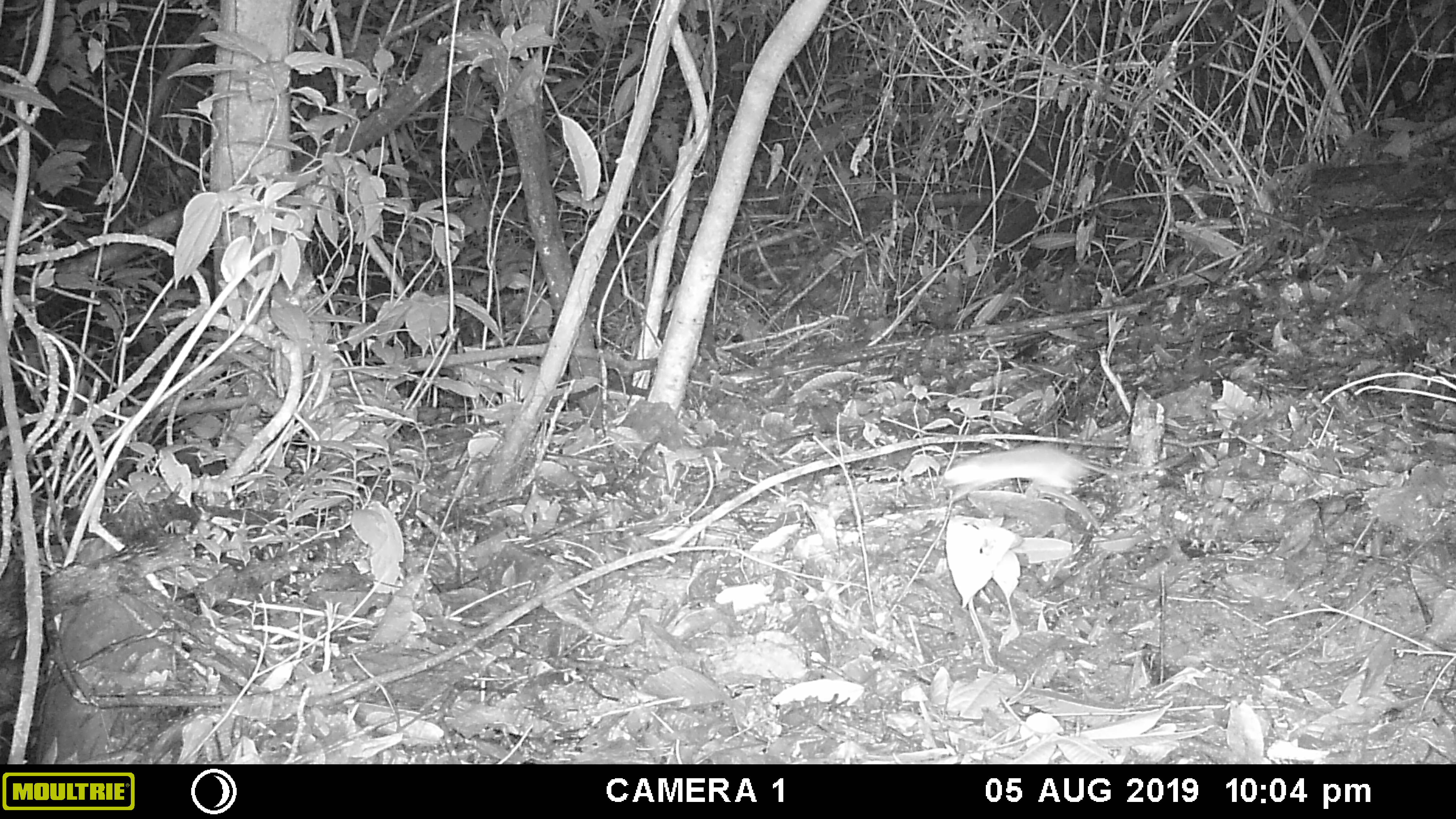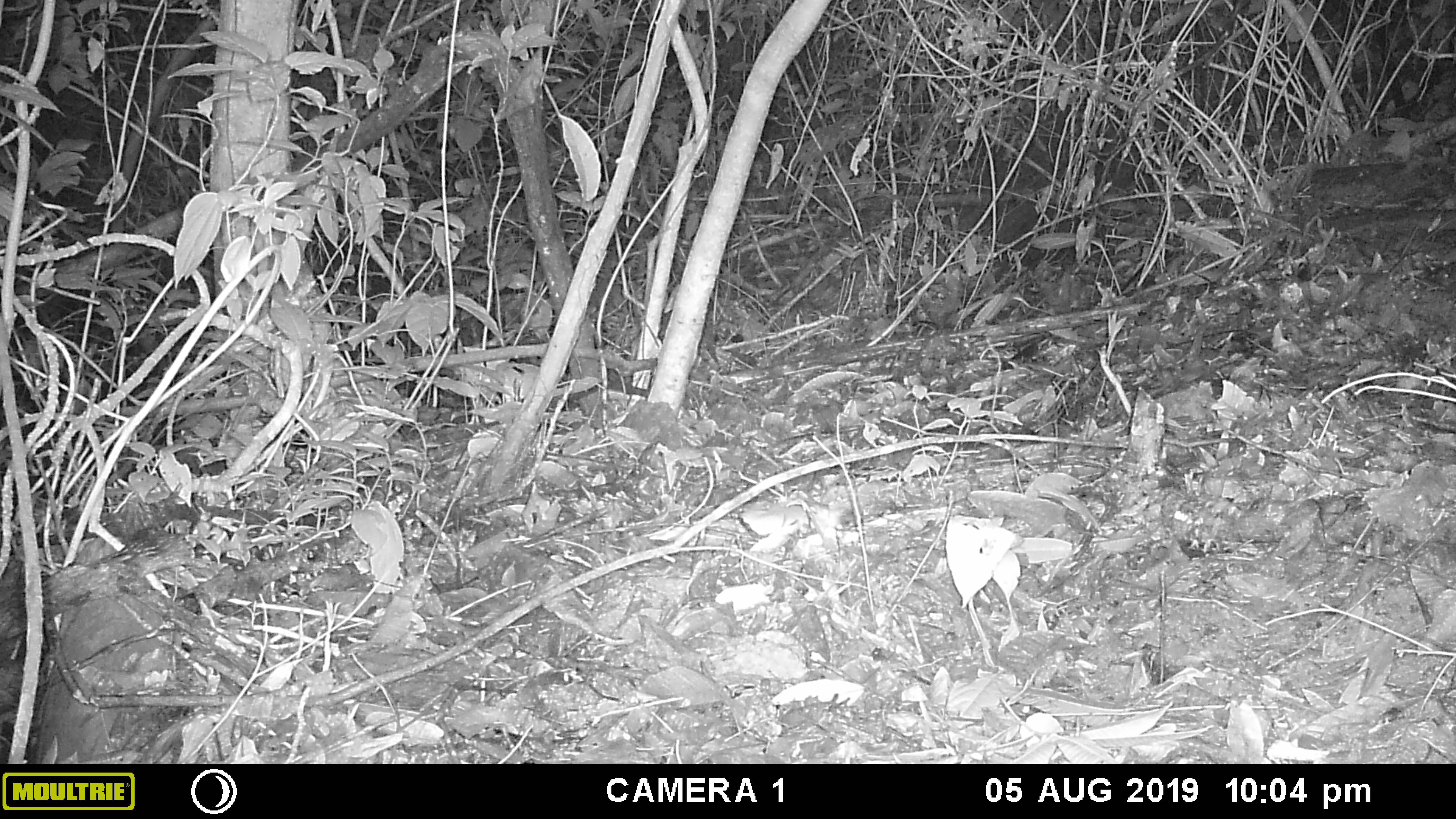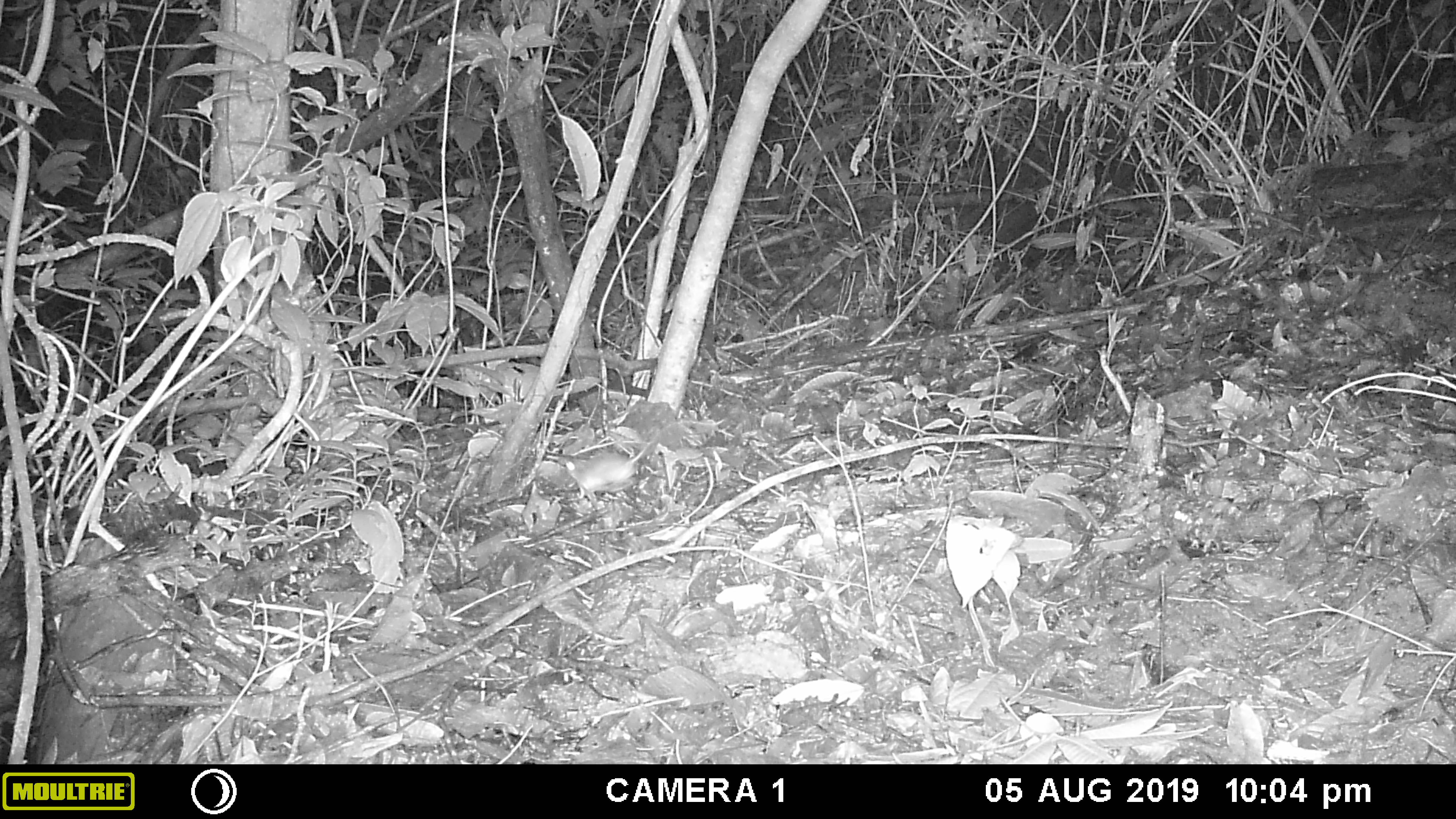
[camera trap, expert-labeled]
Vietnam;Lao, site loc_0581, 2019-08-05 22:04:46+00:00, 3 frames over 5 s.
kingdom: Animalia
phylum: Chordata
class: Mammalia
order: Rodentia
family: Muridae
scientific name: Muridae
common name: old-world mice and rats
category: unidentified murid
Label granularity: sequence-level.